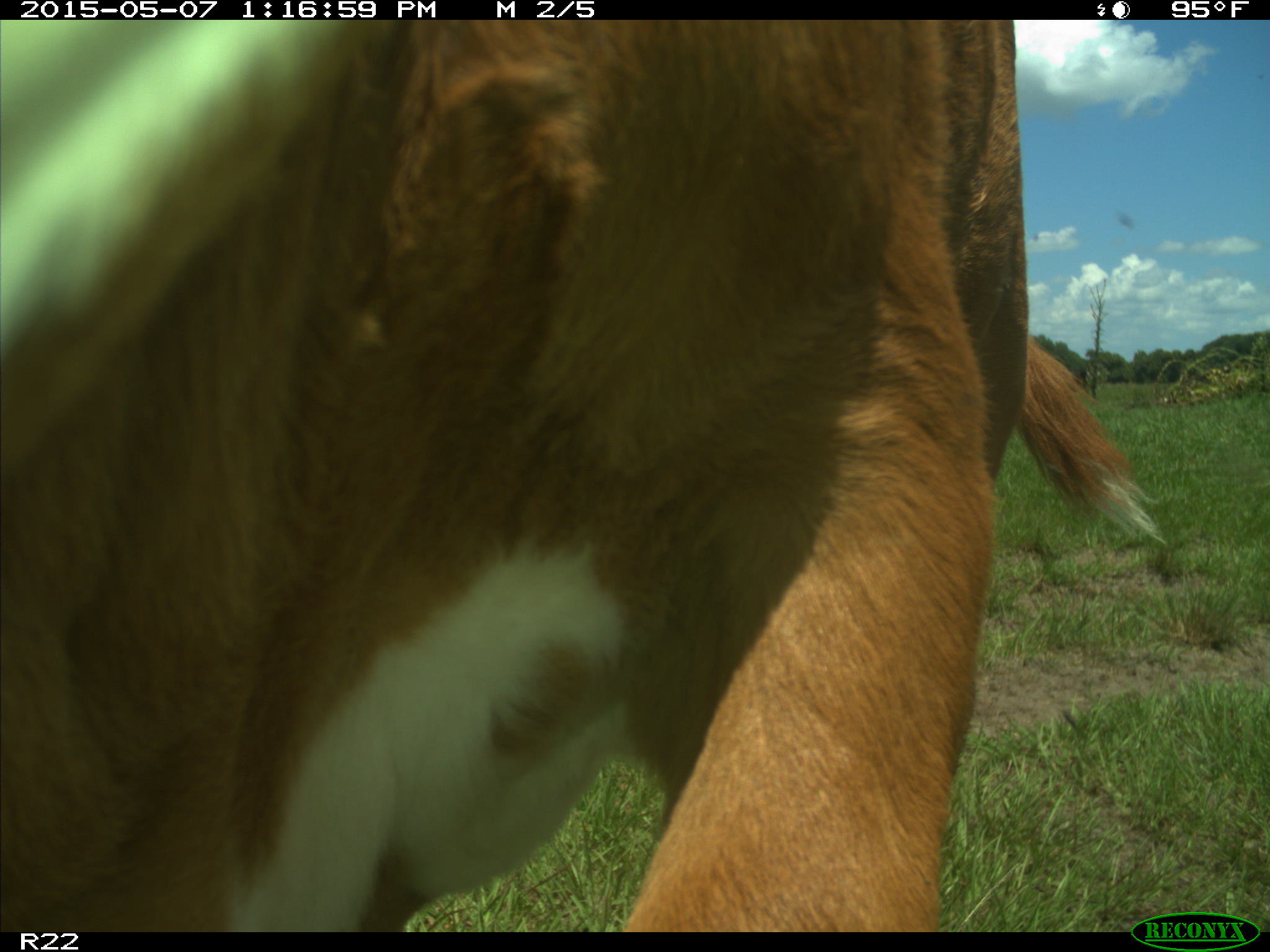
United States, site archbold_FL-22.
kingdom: Animalia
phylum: Chordata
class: Mammalia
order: Artiodactyla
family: Bovidae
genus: Bos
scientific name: Bos taurus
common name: domestic cow